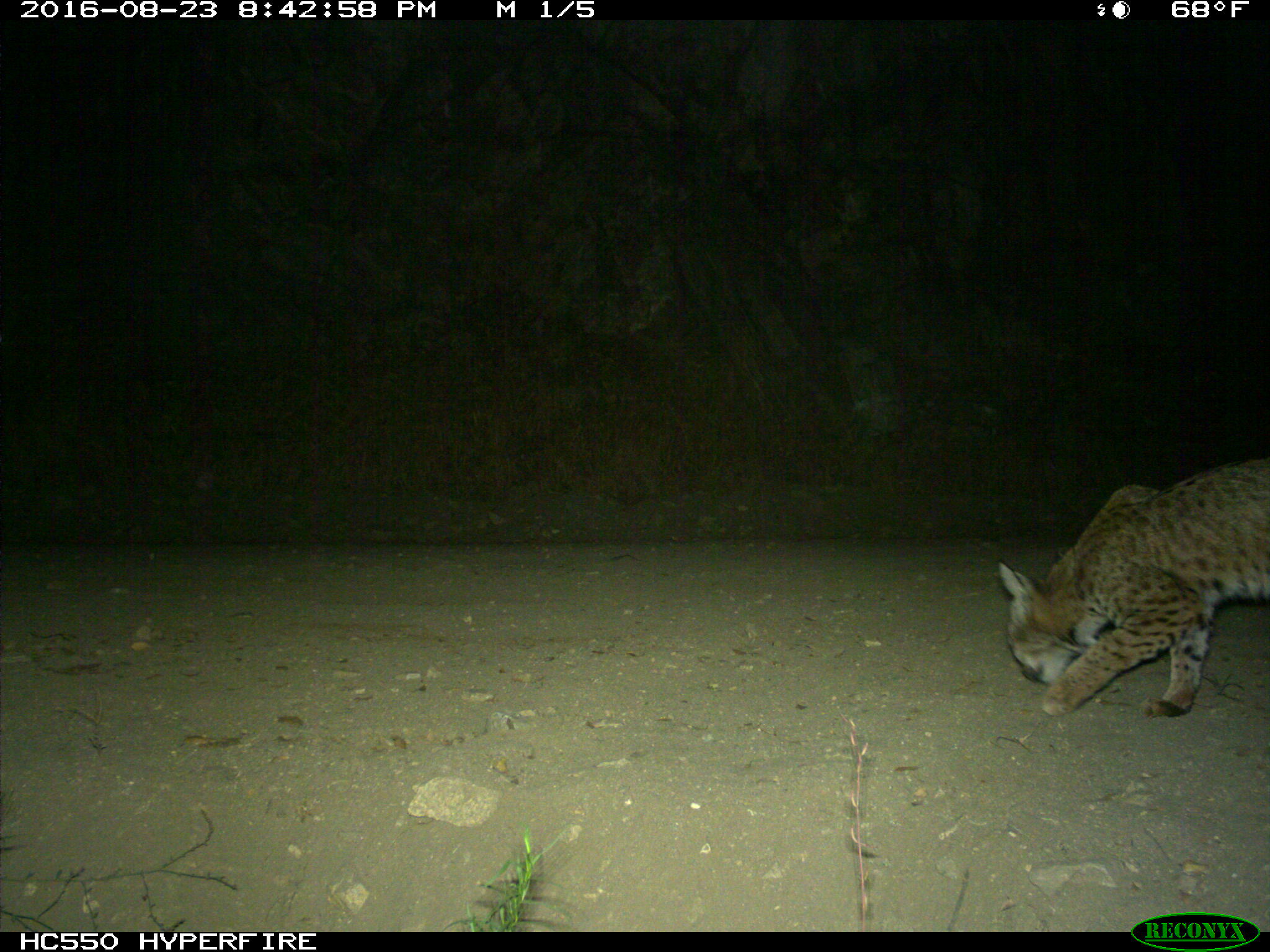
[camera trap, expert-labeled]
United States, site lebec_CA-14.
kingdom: Animalia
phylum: Chordata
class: Mammalia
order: Carnivora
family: Felidae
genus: Lynx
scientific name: Lynx rufus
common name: bobcat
Lynx rufus (bobcat).